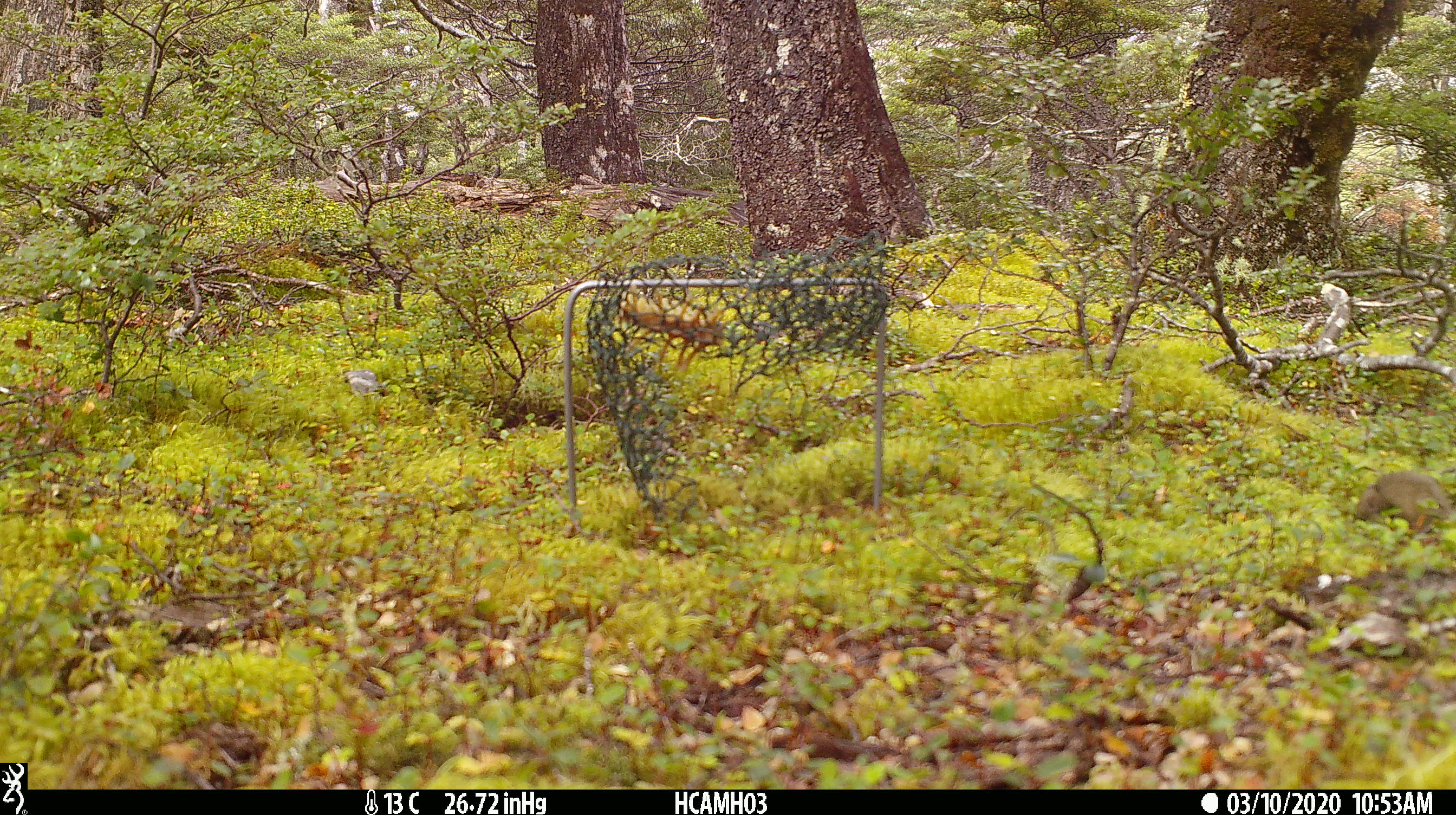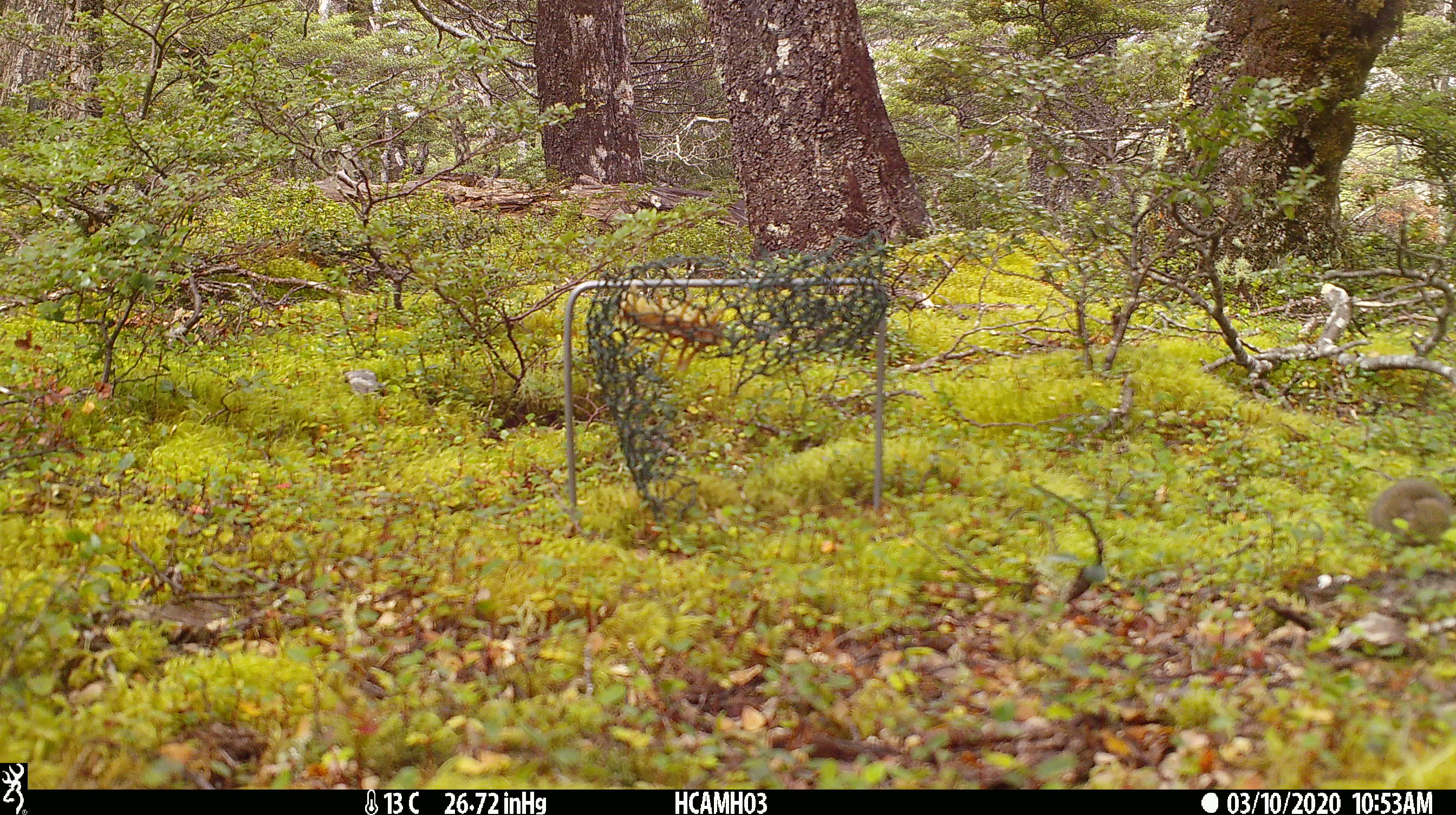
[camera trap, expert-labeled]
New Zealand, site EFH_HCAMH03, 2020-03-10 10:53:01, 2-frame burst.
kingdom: Animalia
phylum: Chordata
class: Mammalia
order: Rodentia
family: Muridae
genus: Mus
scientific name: Mus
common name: mouse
Mouse (Mus).